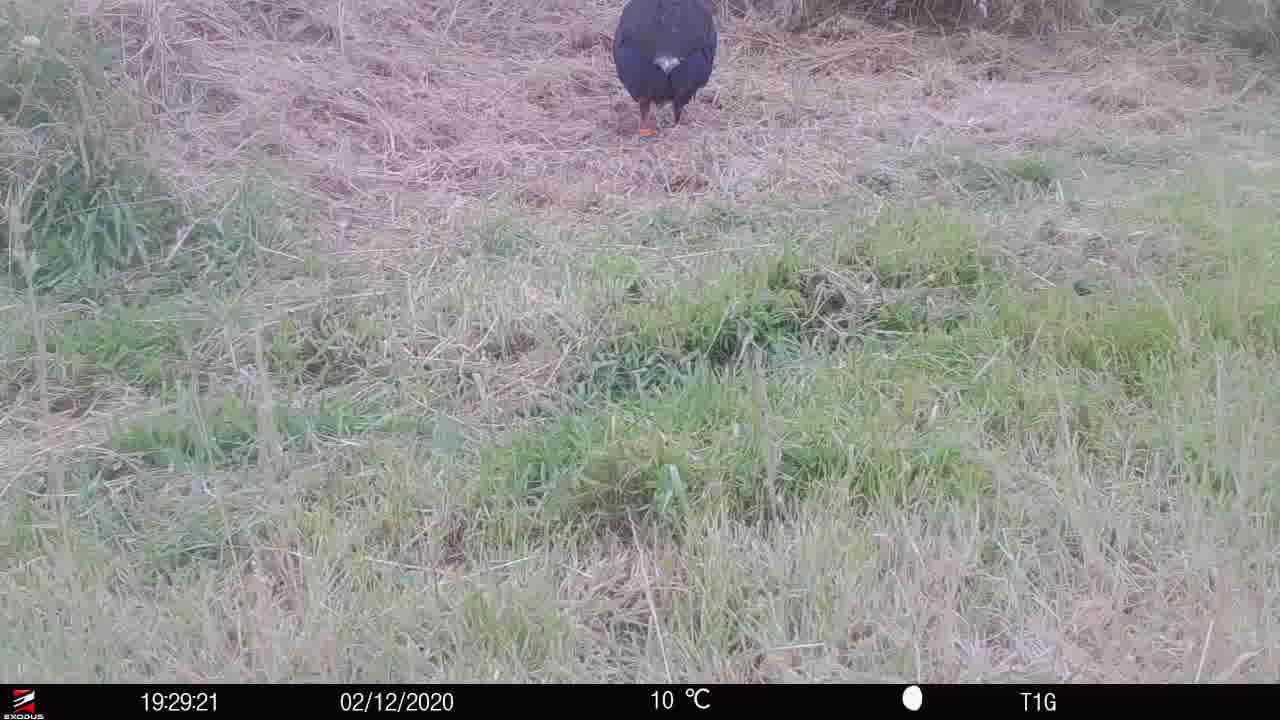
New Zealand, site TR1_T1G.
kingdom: Animalia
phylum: Chordata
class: Aves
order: Gruiformes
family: Rallidae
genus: Porphyrio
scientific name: Porphyrio mantelli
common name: takahe